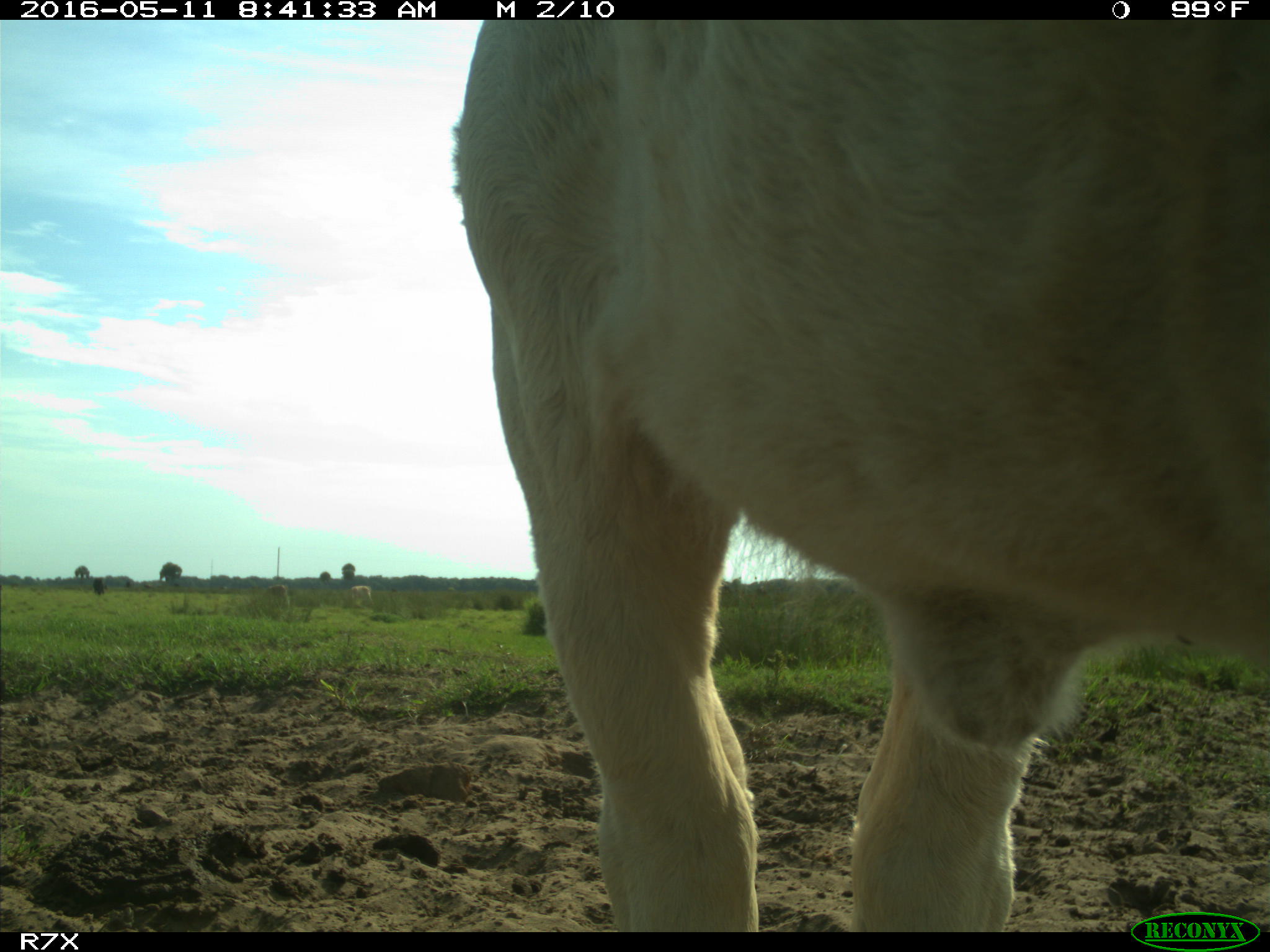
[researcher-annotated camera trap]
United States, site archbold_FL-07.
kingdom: Animalia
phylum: Chordata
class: Mammalia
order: Artiodactyla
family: Bovidae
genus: Bos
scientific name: Bos taurus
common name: domestic cow